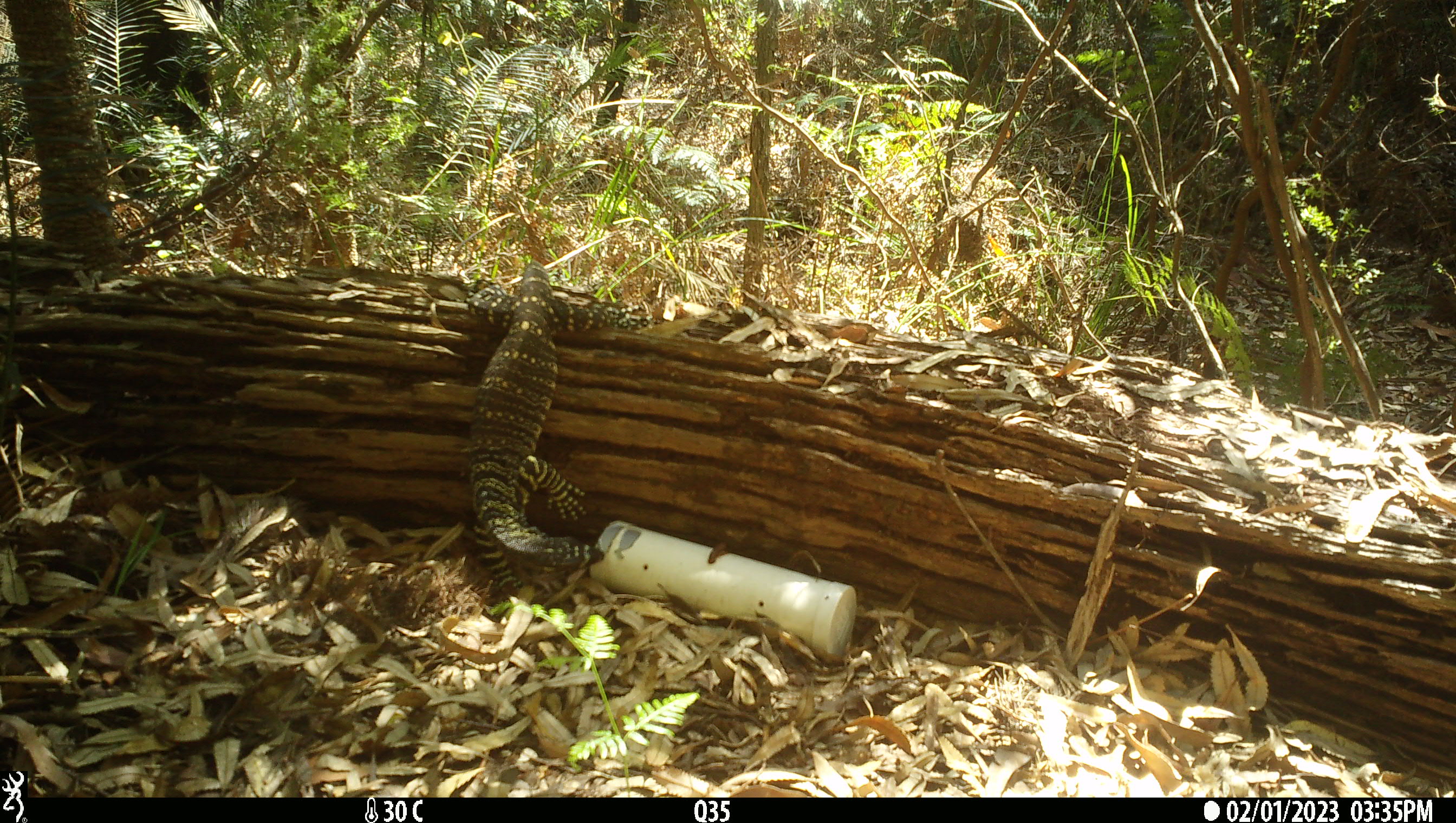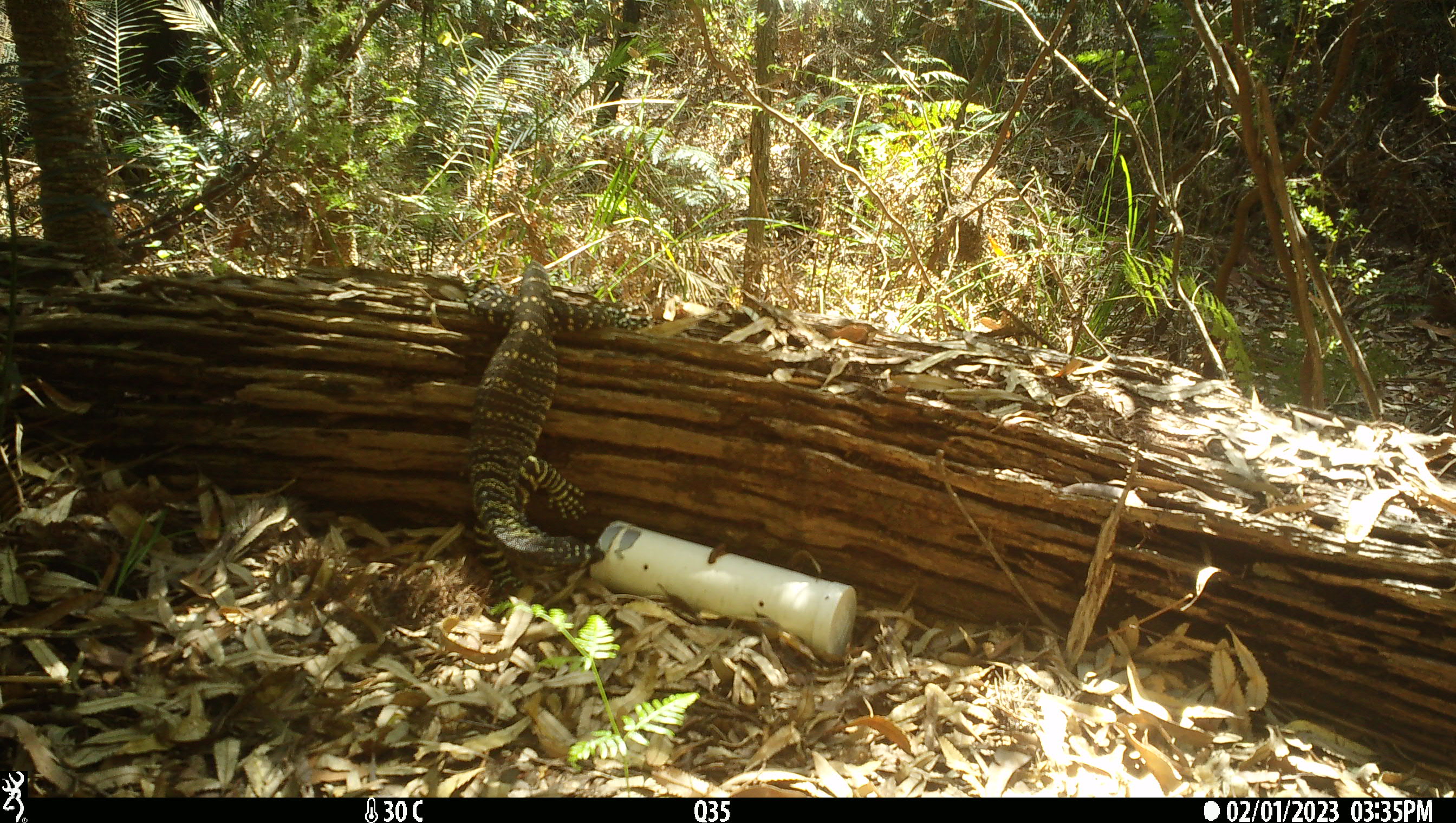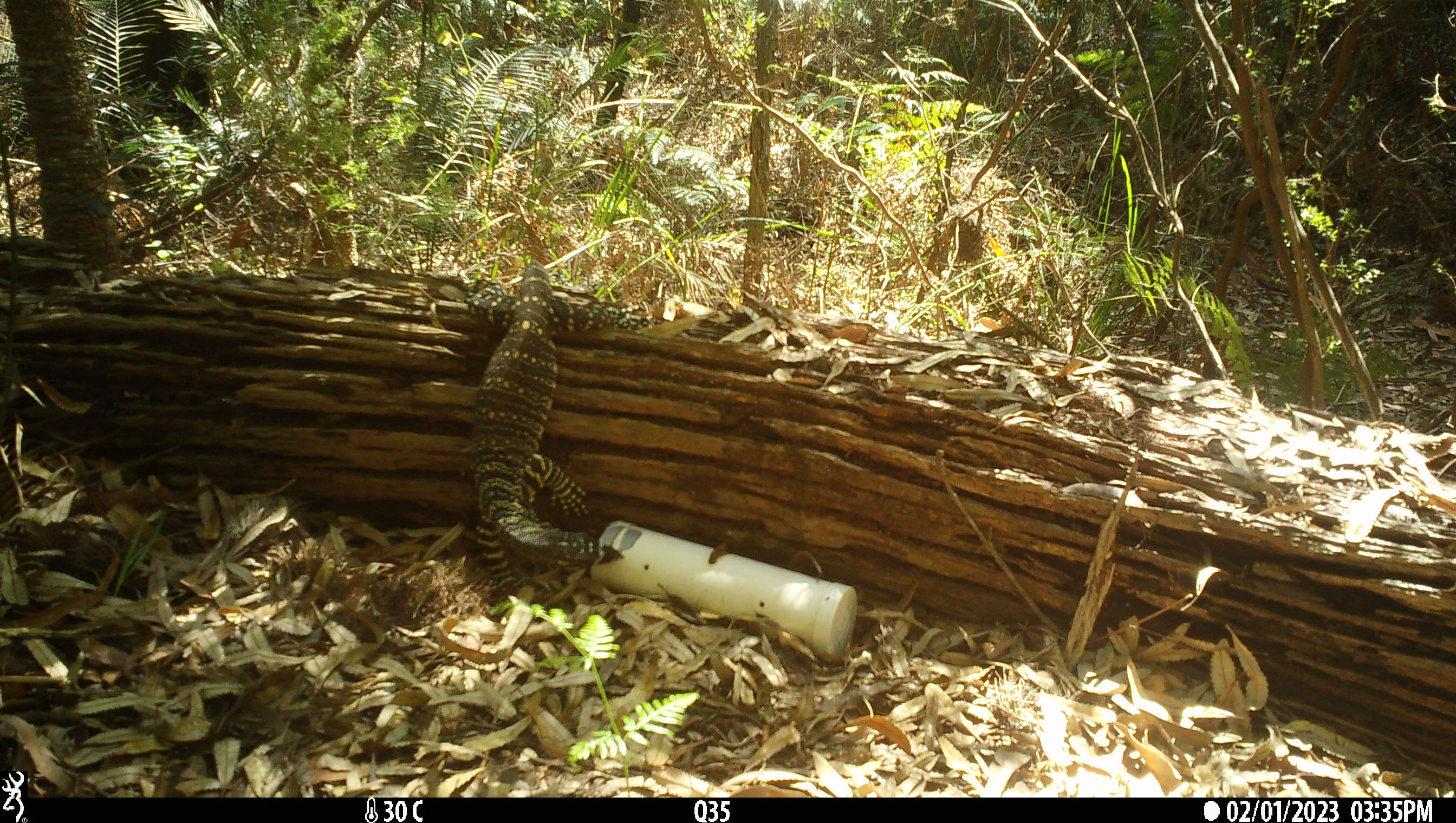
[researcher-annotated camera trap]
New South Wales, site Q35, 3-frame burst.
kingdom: Animalia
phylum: Chordata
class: Reptilia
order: Squamata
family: Varanidae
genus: Varanus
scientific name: Varanus varius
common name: lace monitor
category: goanna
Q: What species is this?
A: Goanna (lace monitor) (Varanus varius).